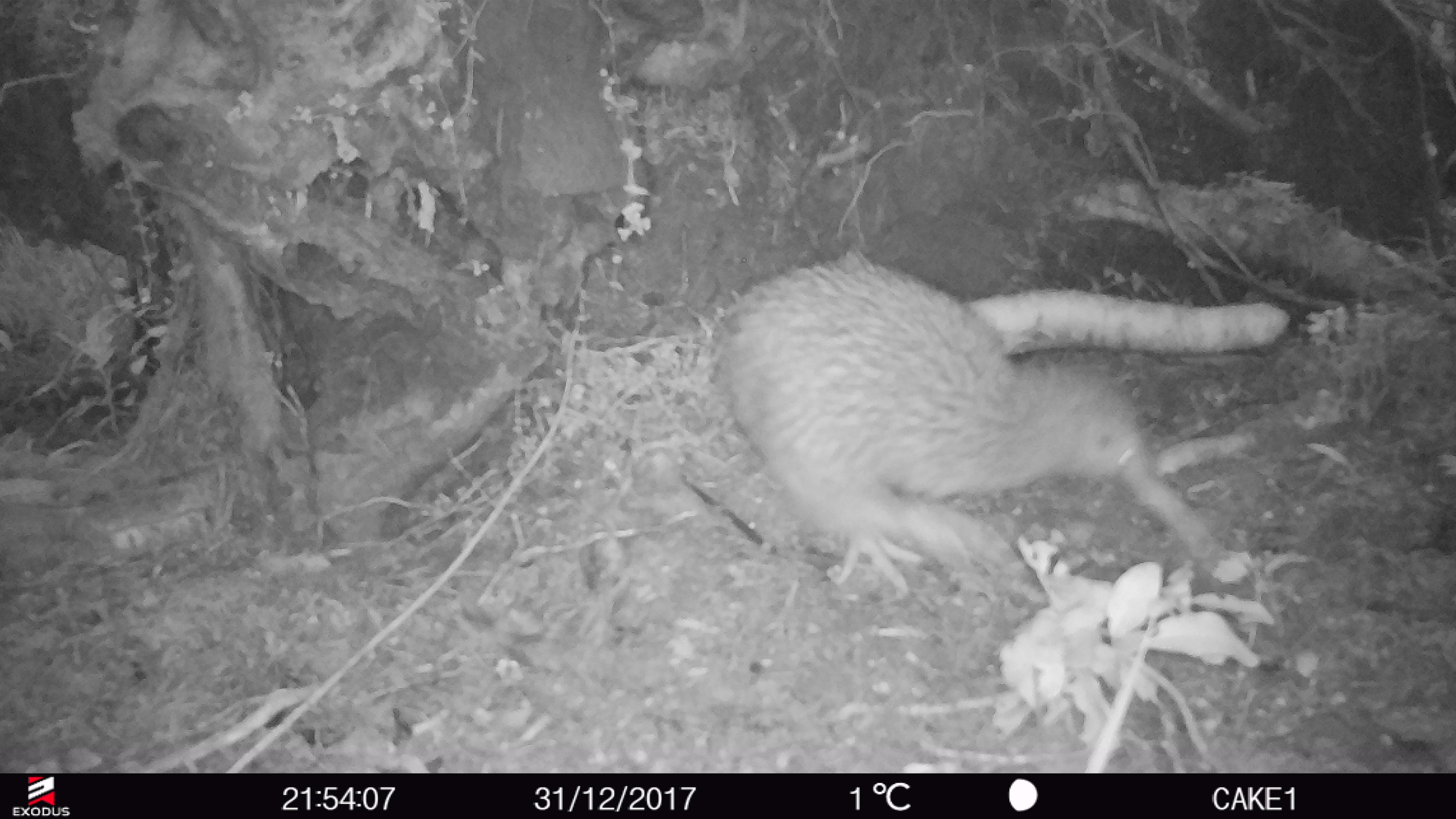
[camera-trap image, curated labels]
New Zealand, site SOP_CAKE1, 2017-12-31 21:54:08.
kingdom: Animalia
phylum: Chordata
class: Aves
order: Apterygiformes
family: Apterygidae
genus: Apteryx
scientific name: Apteryx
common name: kiwi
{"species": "kiwi (Apteryx)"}